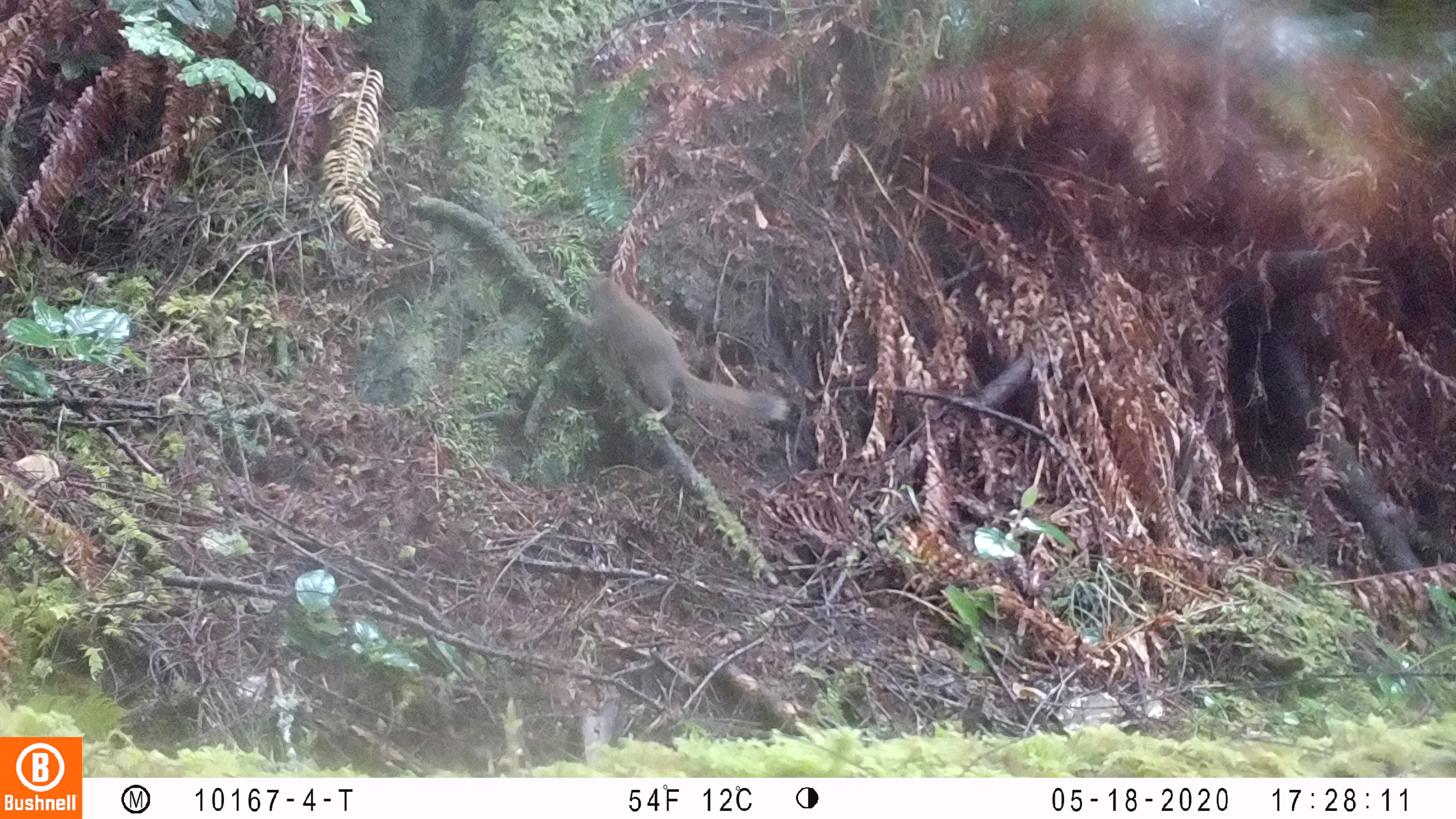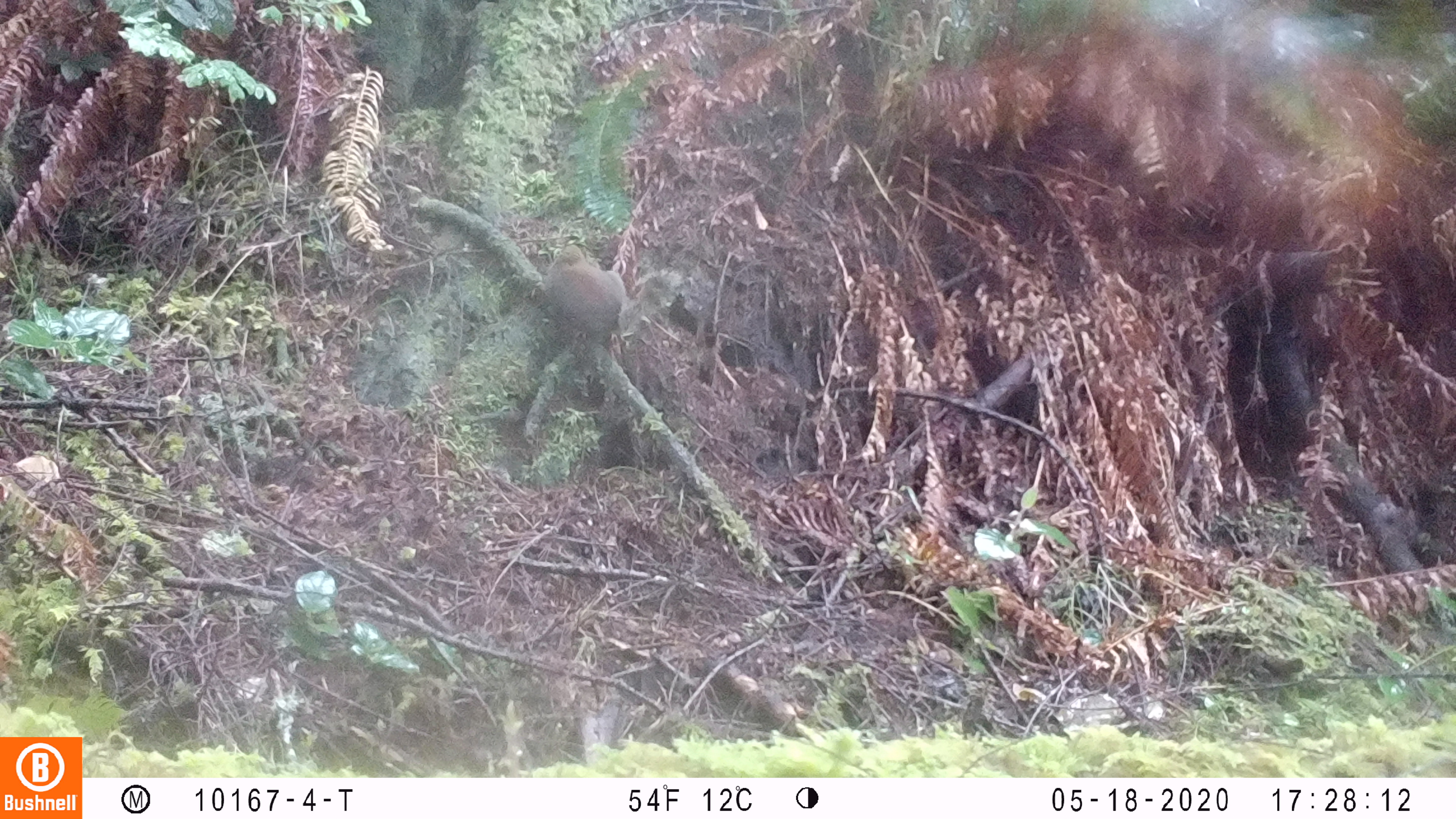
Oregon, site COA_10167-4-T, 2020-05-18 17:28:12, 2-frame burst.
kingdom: Animalia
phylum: Chordata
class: Mammalia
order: Rodentia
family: Sciuridae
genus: Tamiasciurus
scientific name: Tamiasciurus douglasii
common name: douglas squirrel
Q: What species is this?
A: Douglas squirrel (Tamiasciurus douglasii).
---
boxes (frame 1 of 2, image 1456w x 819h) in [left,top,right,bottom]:
douglas squirrel: [574,271,791,439]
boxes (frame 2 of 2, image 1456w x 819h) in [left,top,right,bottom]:
douglas squirrel: [537,241,678,344]